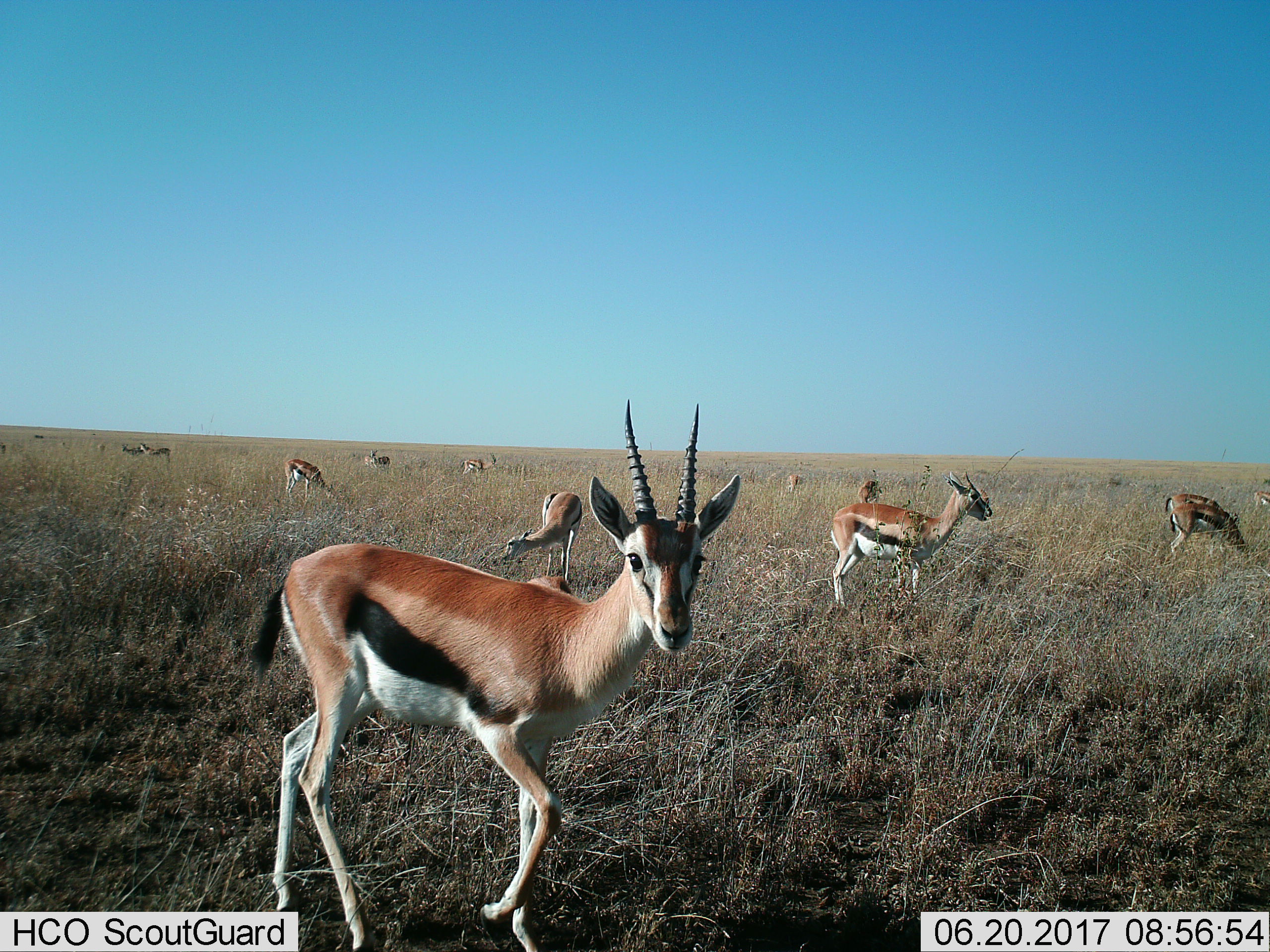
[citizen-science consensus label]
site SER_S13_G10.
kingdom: Animalia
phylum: Chordata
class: Mammalia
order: Artiodactyla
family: Bovidae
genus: Eudorcas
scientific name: Eudorcas thomsonii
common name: thomson's gazelle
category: gazellethomsons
Gazellethomsons (thomson's gazelle) (Eudorcas thomsonii), count 11-50. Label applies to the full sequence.